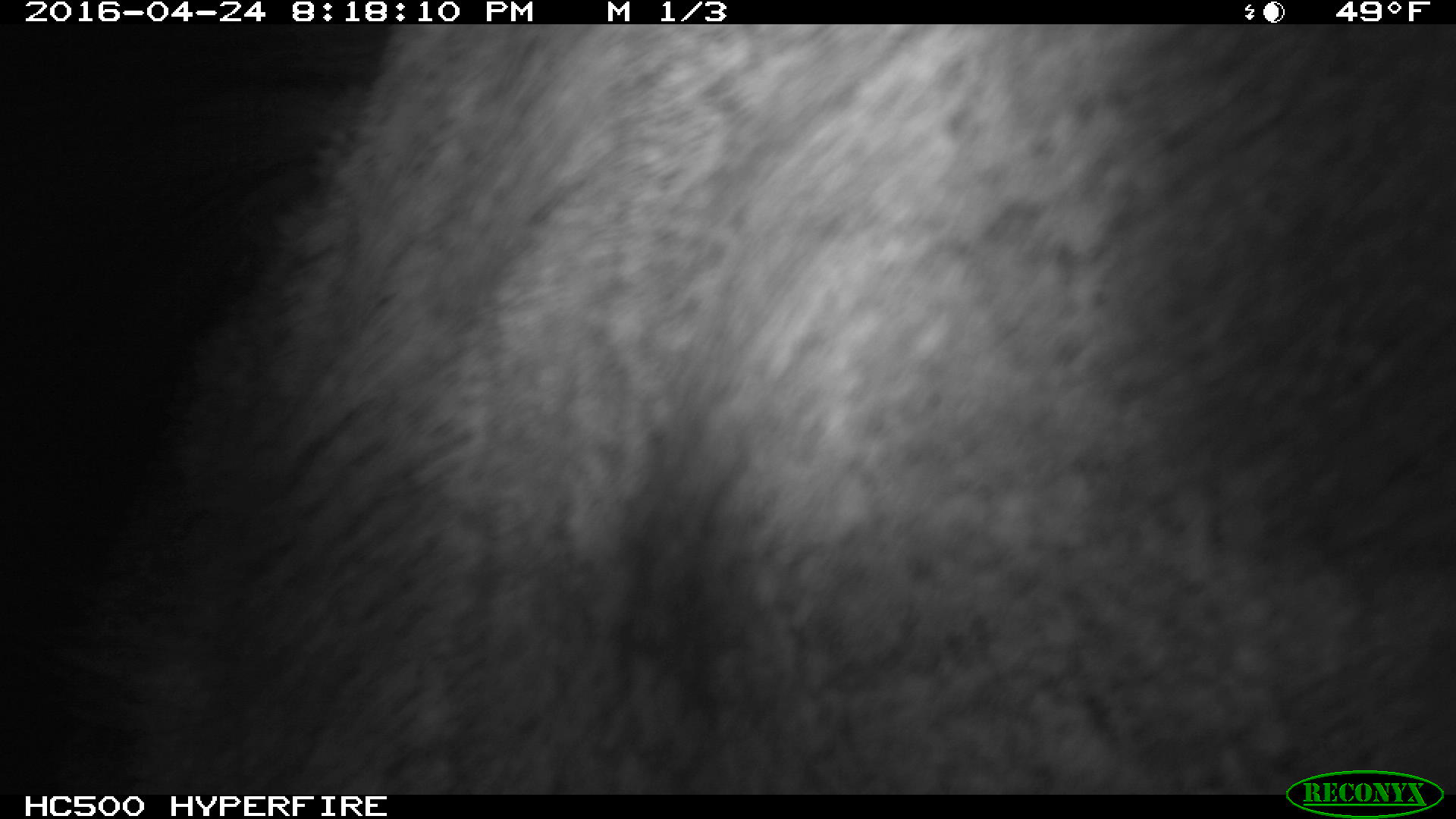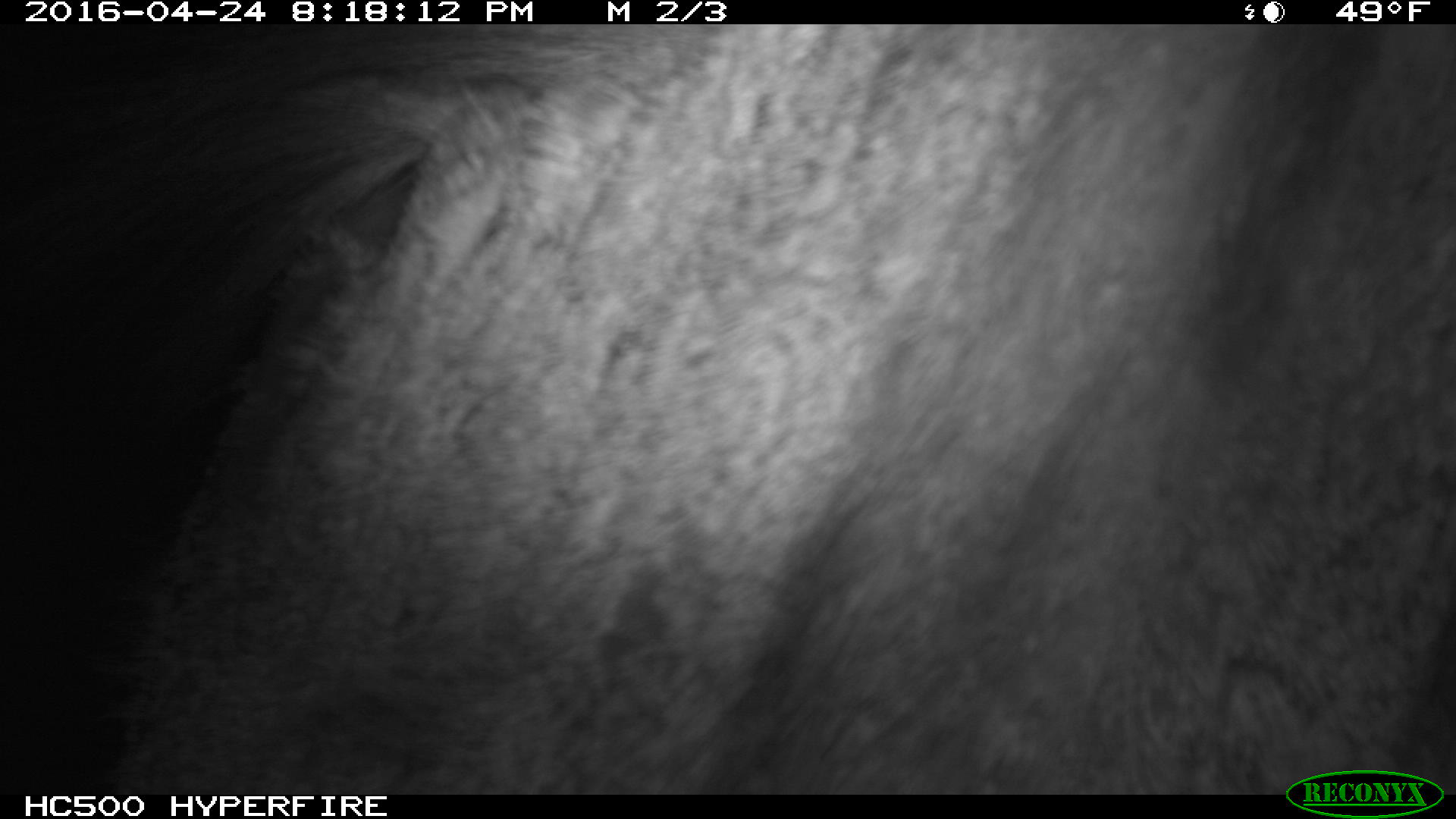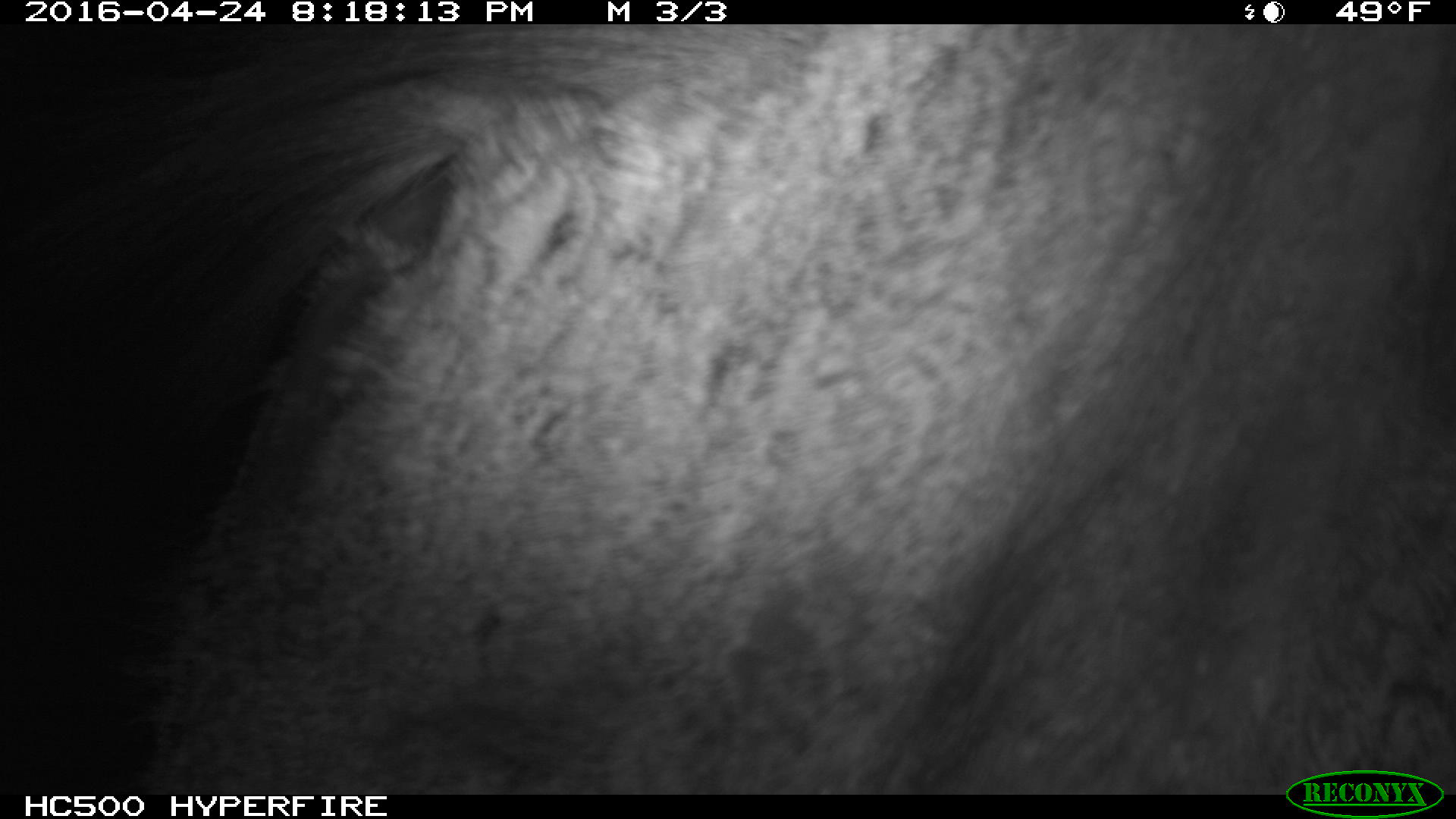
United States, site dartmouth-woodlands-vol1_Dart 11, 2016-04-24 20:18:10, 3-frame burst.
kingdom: Animalia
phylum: Chordata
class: Mammalia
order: Artiodactyla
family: Cervidae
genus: Alces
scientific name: Alces alces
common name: moose